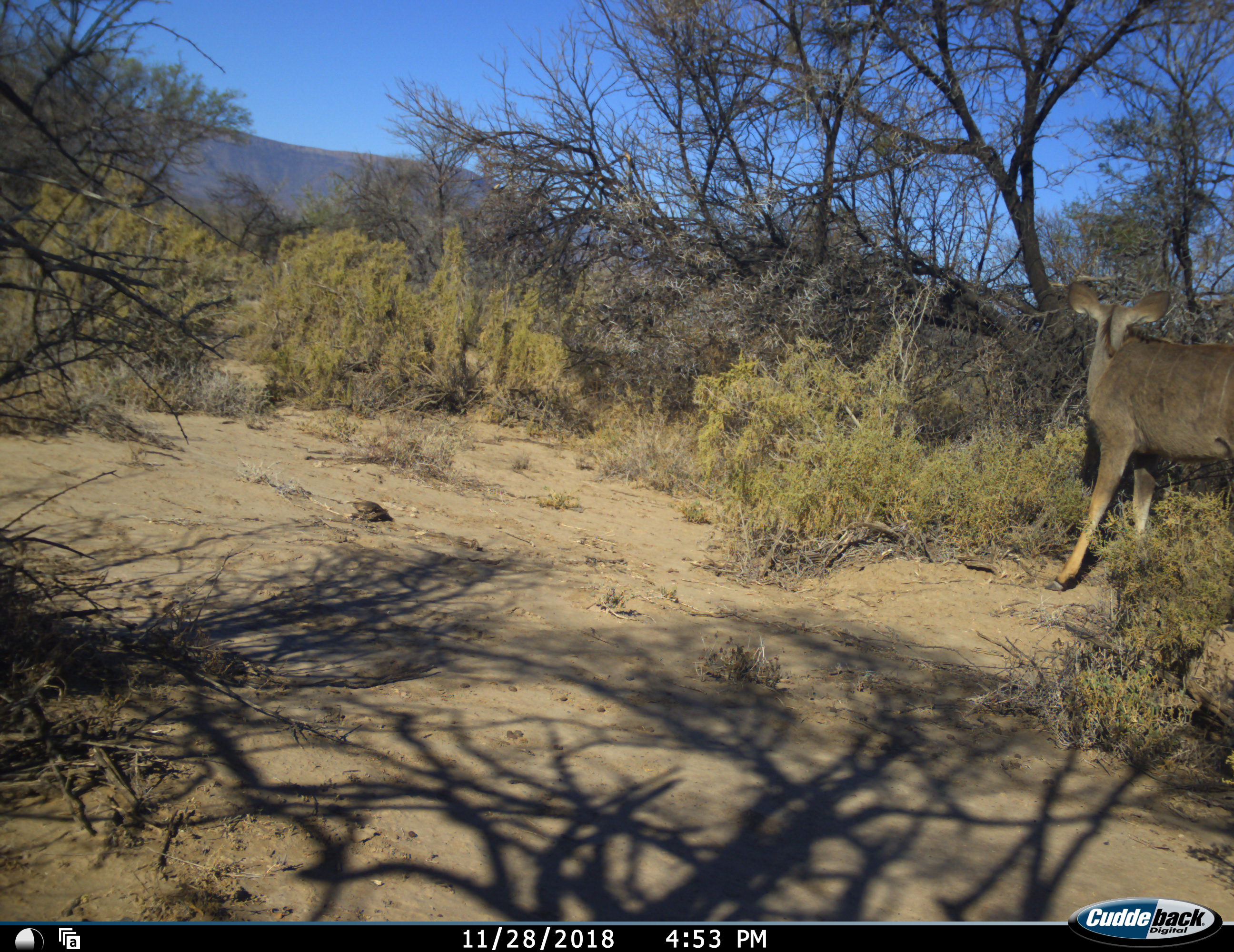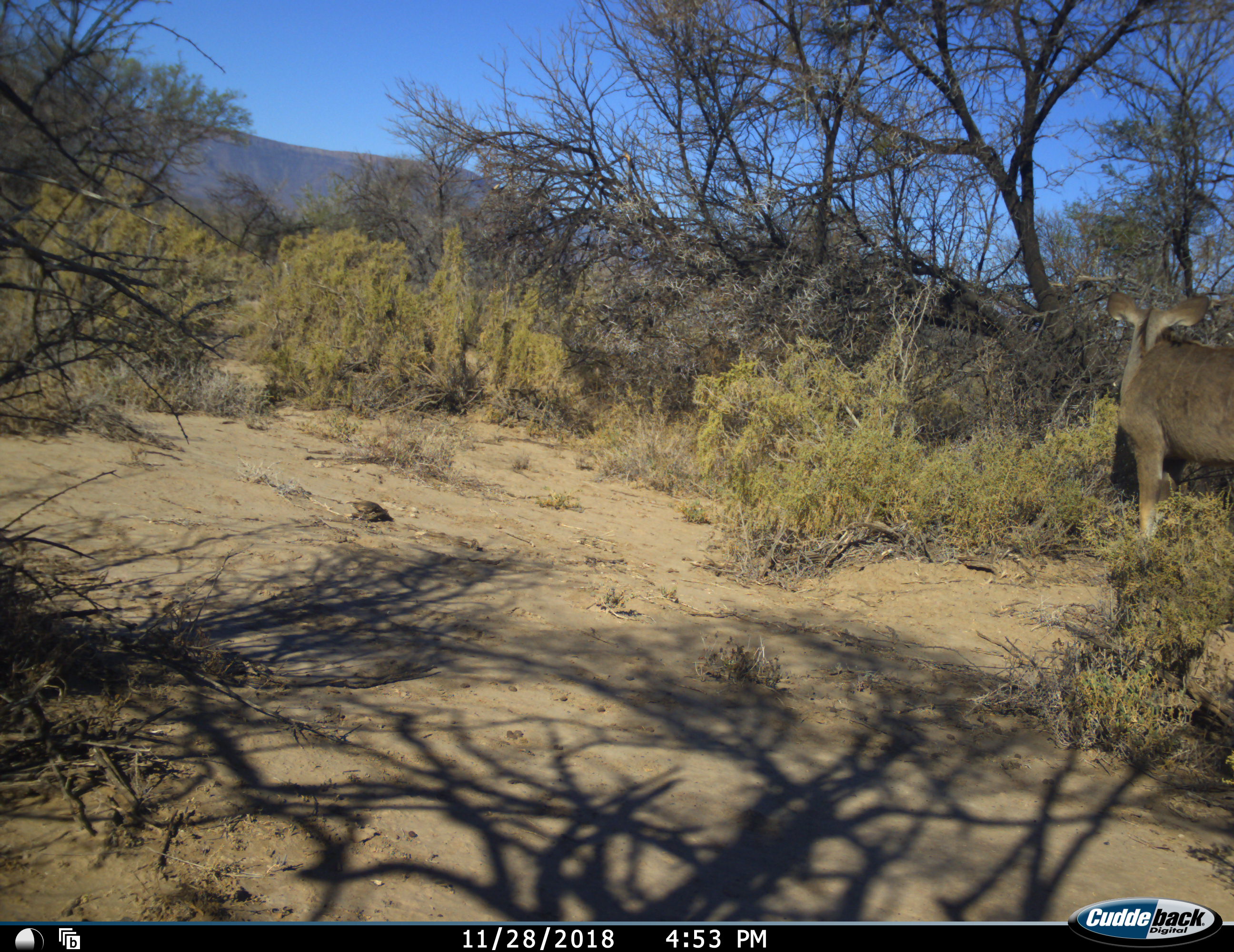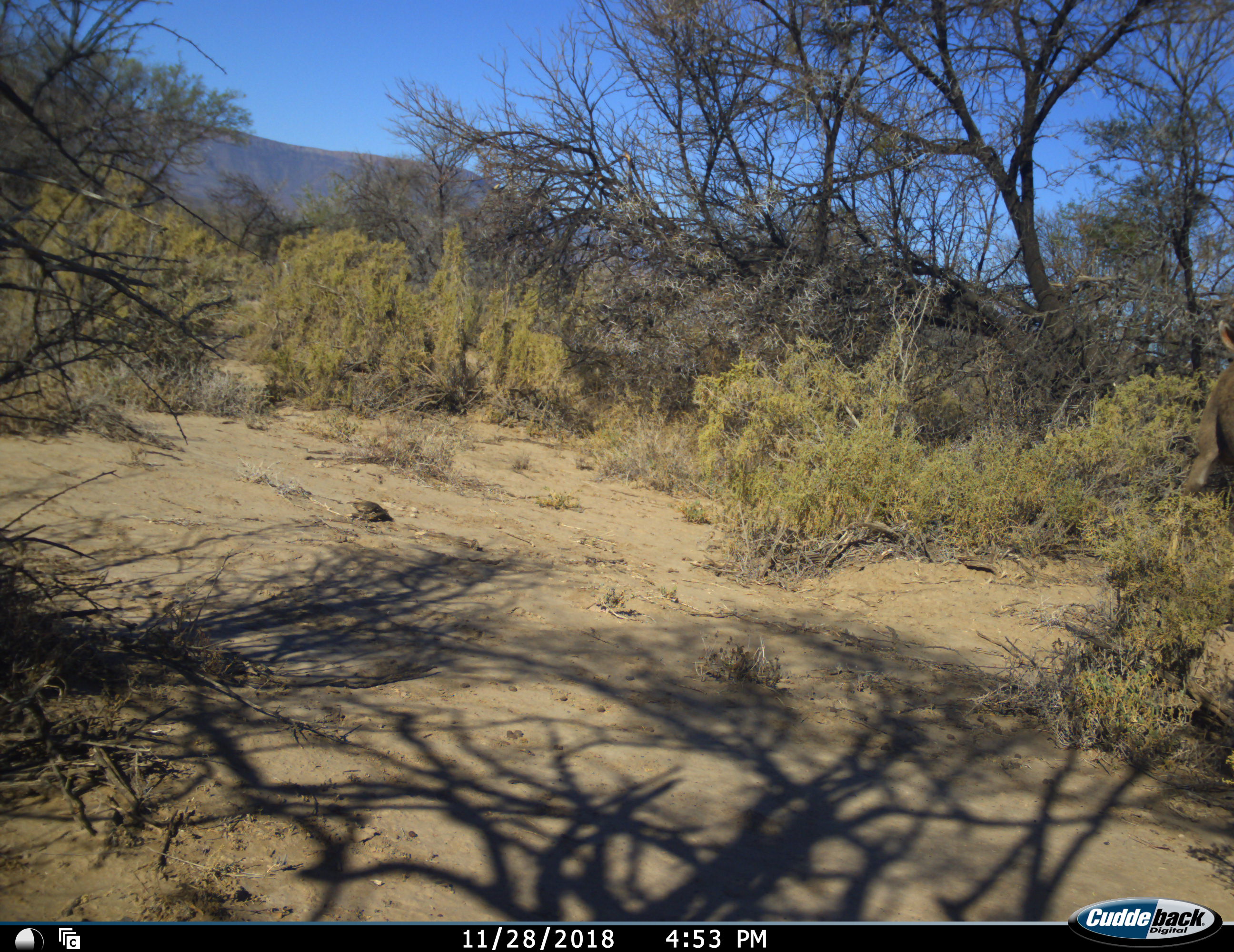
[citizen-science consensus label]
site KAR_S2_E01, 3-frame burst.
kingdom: Animalia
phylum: Chordata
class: Mammalia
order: Artiodactyla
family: Bovidae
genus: Tragelaphus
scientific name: Tragelaphus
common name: kudu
Kudu (Tragelaphus), count 1. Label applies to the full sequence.